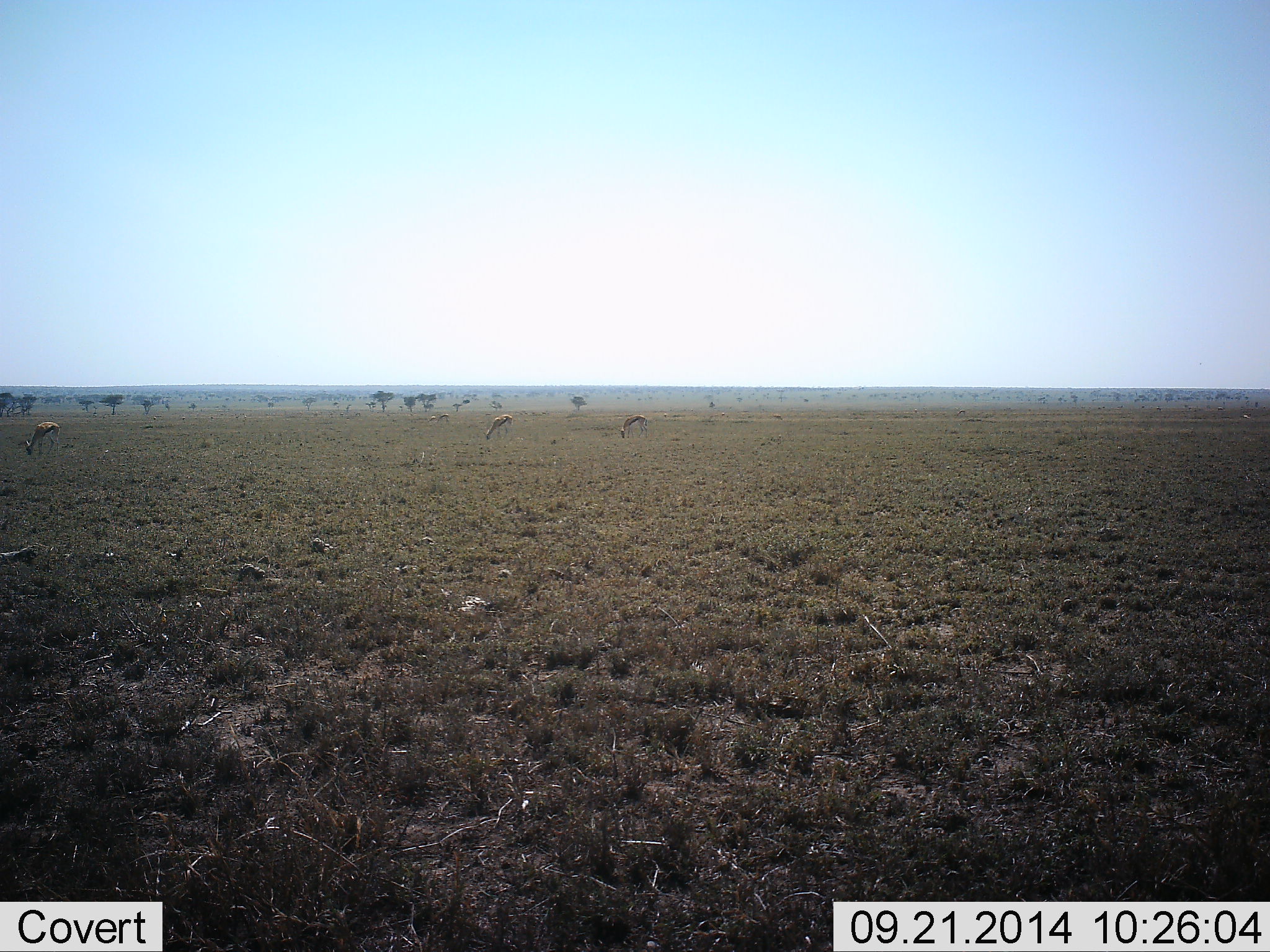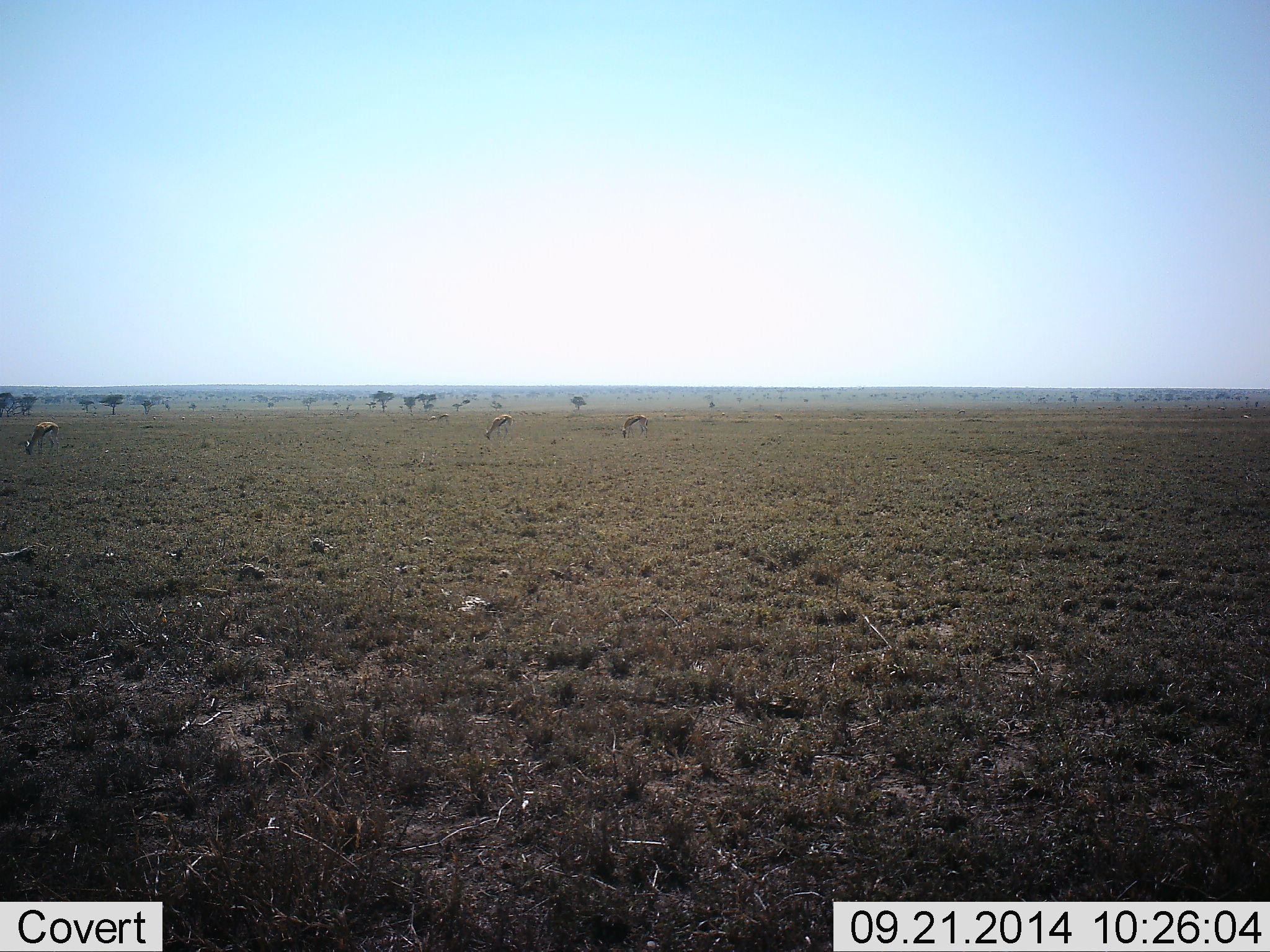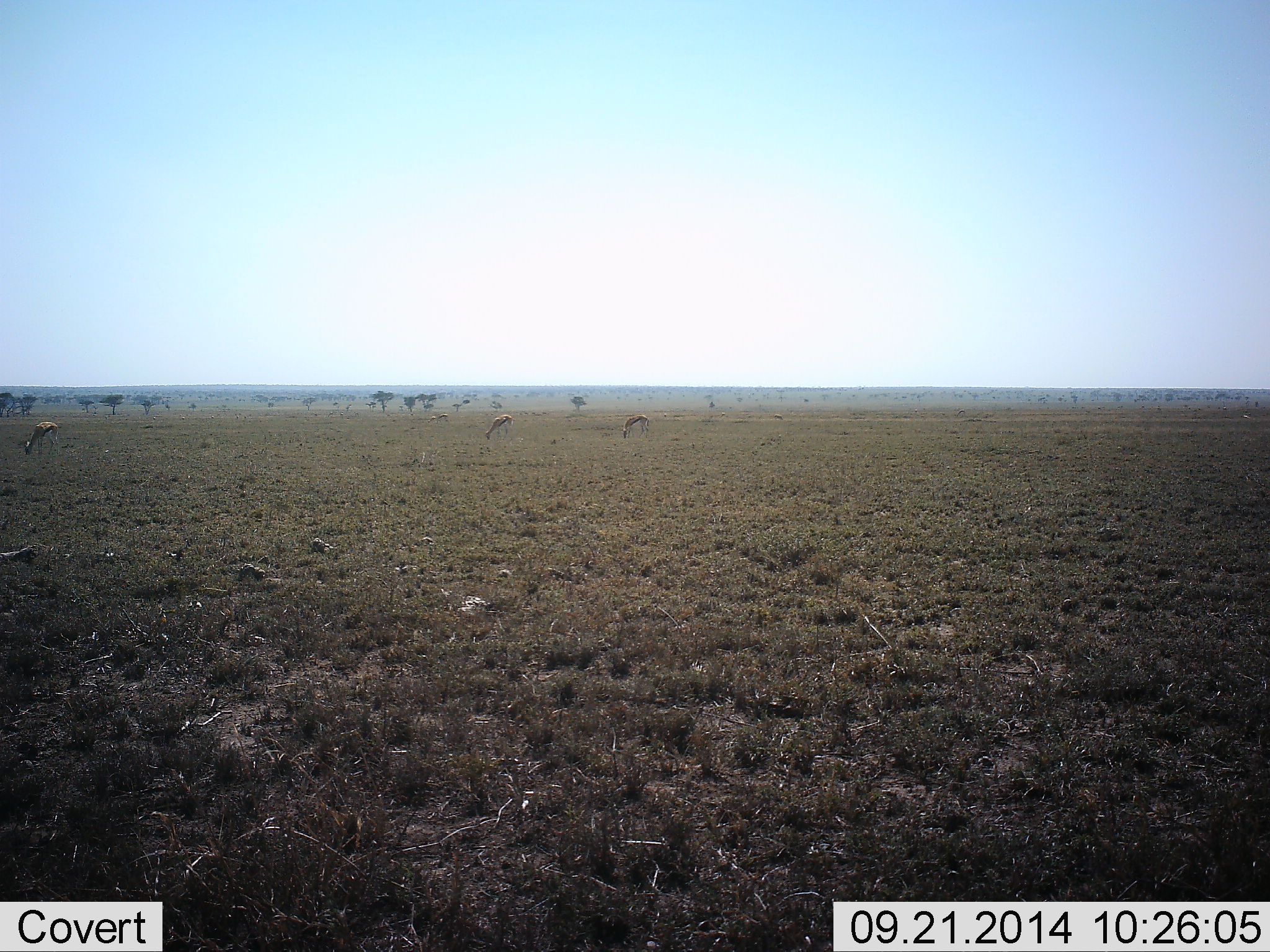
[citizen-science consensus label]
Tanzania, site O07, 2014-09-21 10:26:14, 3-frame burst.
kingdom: Animalia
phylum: Chordata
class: Mammalia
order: Artiodactyla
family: Bovidae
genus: Eudorcas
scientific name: Eudorcas thomsonii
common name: thomson's gazelle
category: gazellethomsons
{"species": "gazellethomsons (thomson's gazelle) (Eudorcas thomsonii)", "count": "3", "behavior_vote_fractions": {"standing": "10%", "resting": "0%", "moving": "0%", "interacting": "0%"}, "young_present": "0%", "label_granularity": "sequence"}